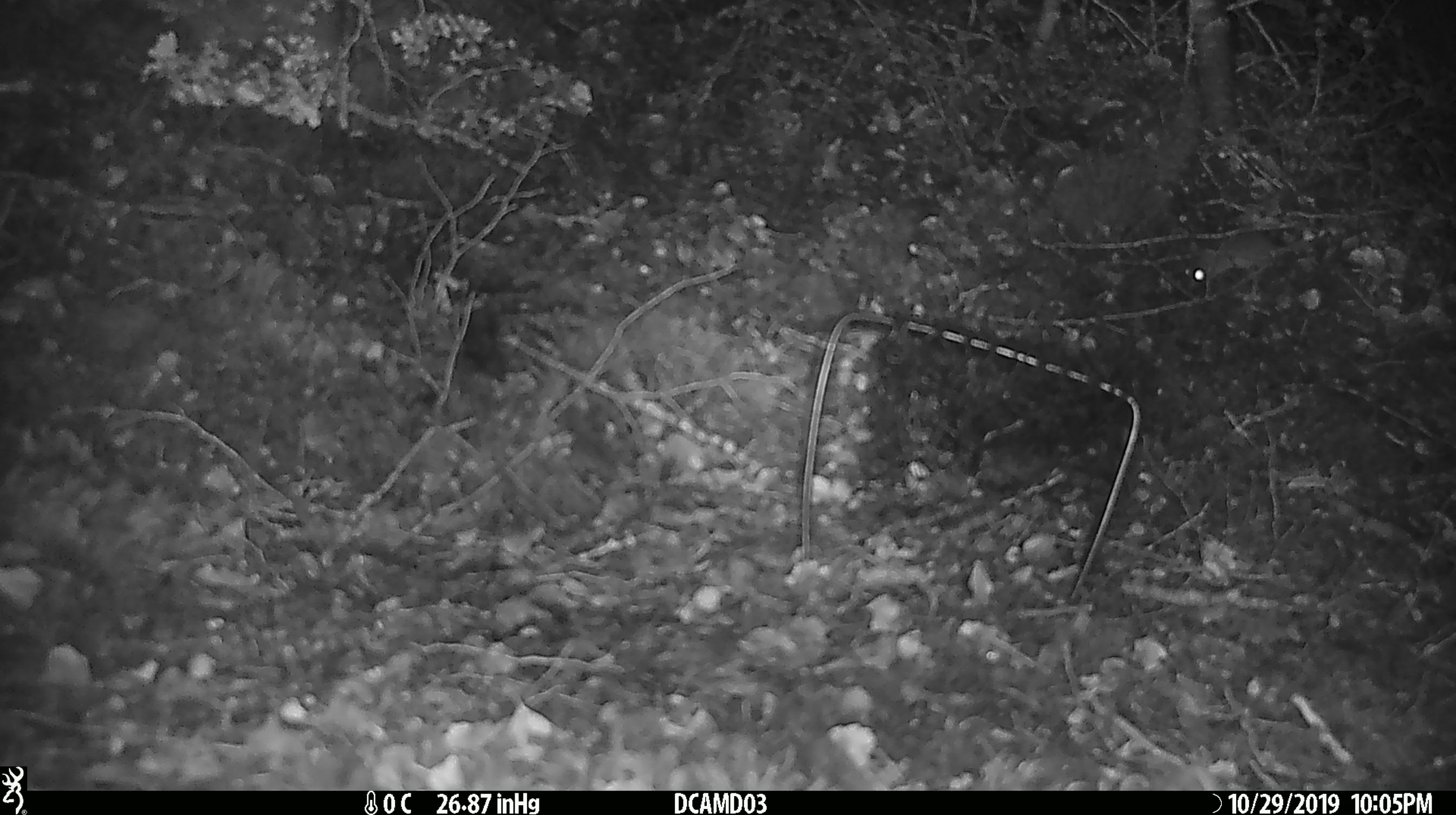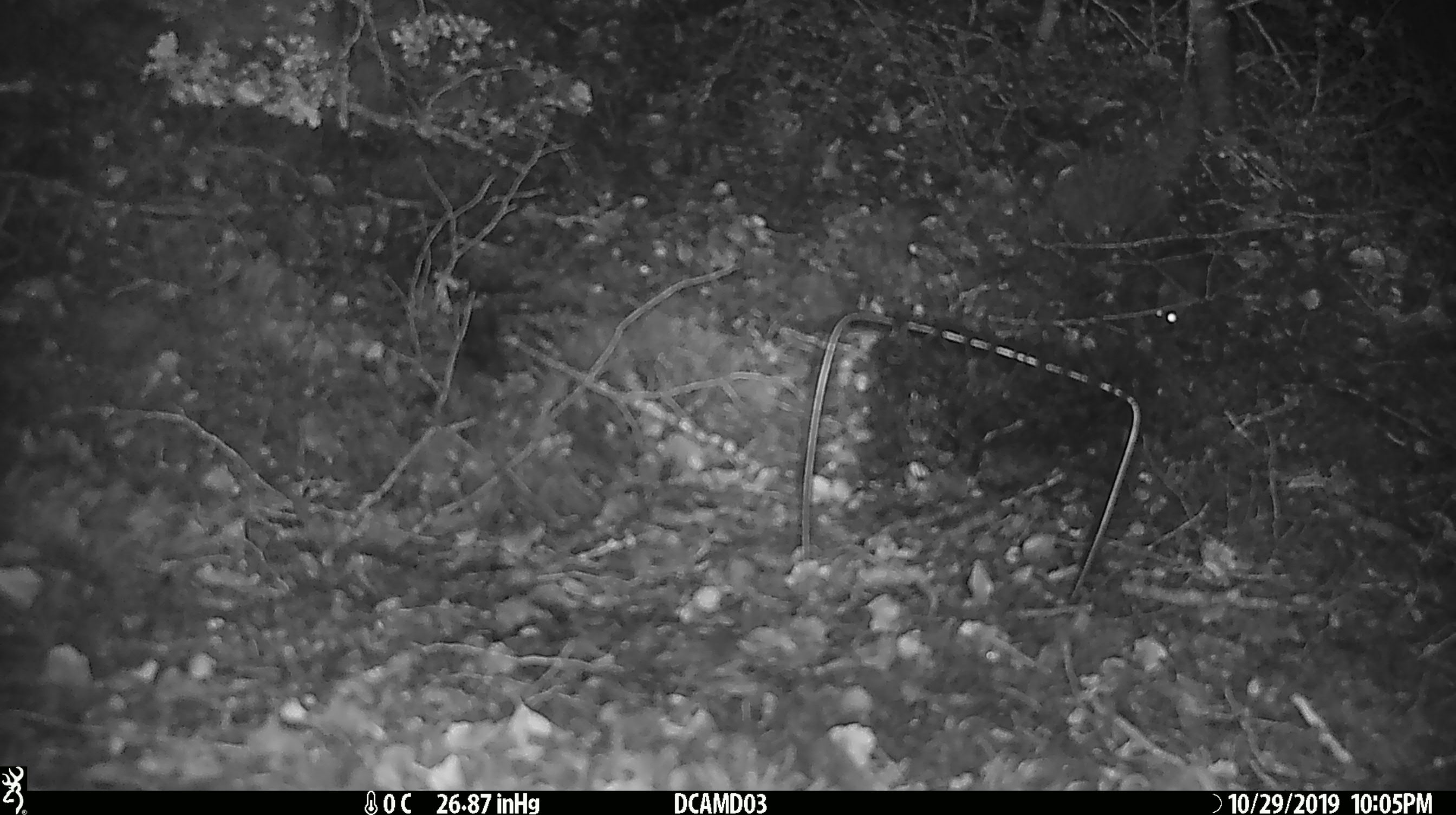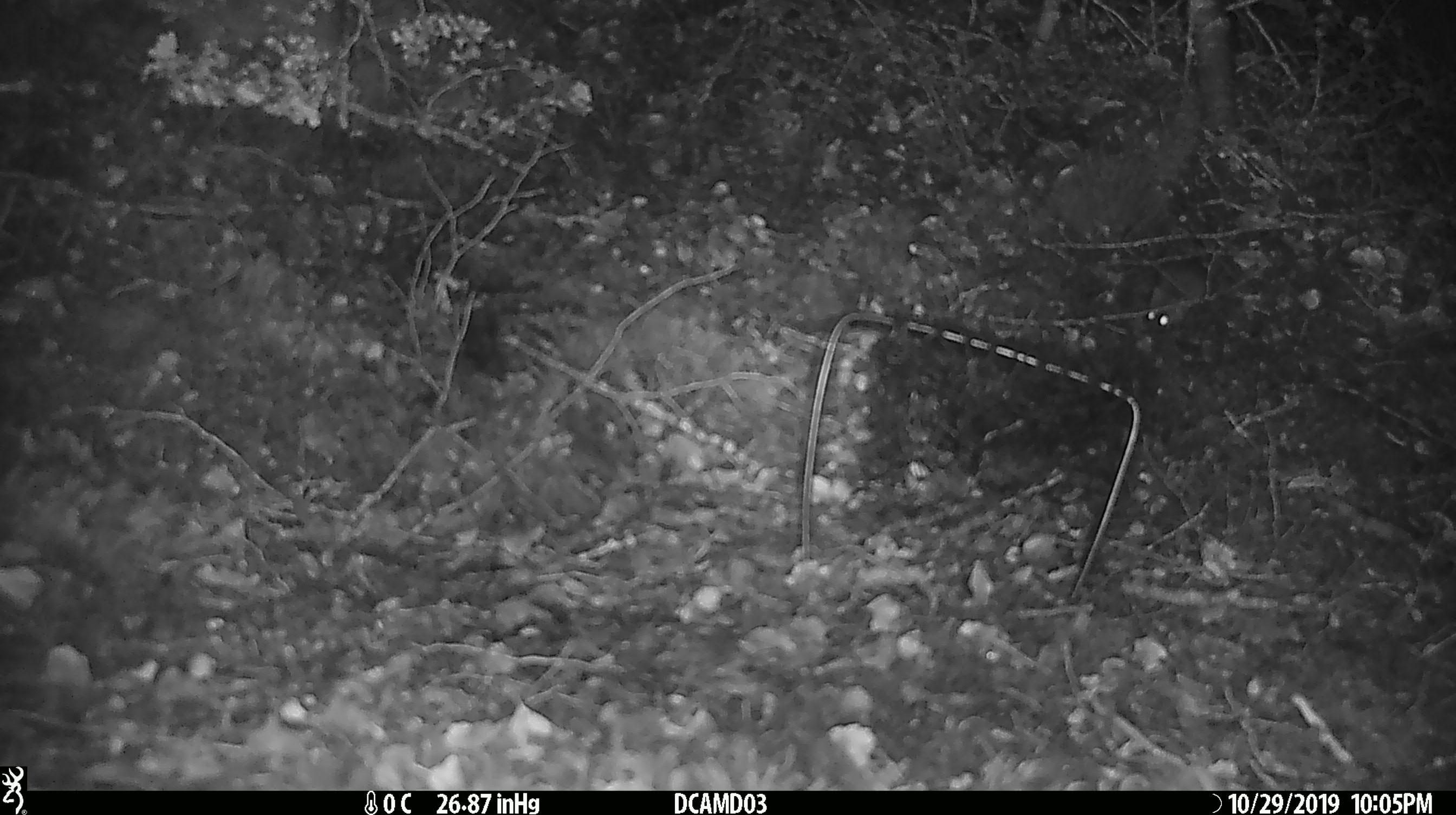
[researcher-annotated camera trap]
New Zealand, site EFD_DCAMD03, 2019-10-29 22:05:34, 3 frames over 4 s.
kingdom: Animalia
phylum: Chordata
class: Mammalia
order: Rodentia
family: Muridae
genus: Mus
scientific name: Mus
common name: mouse